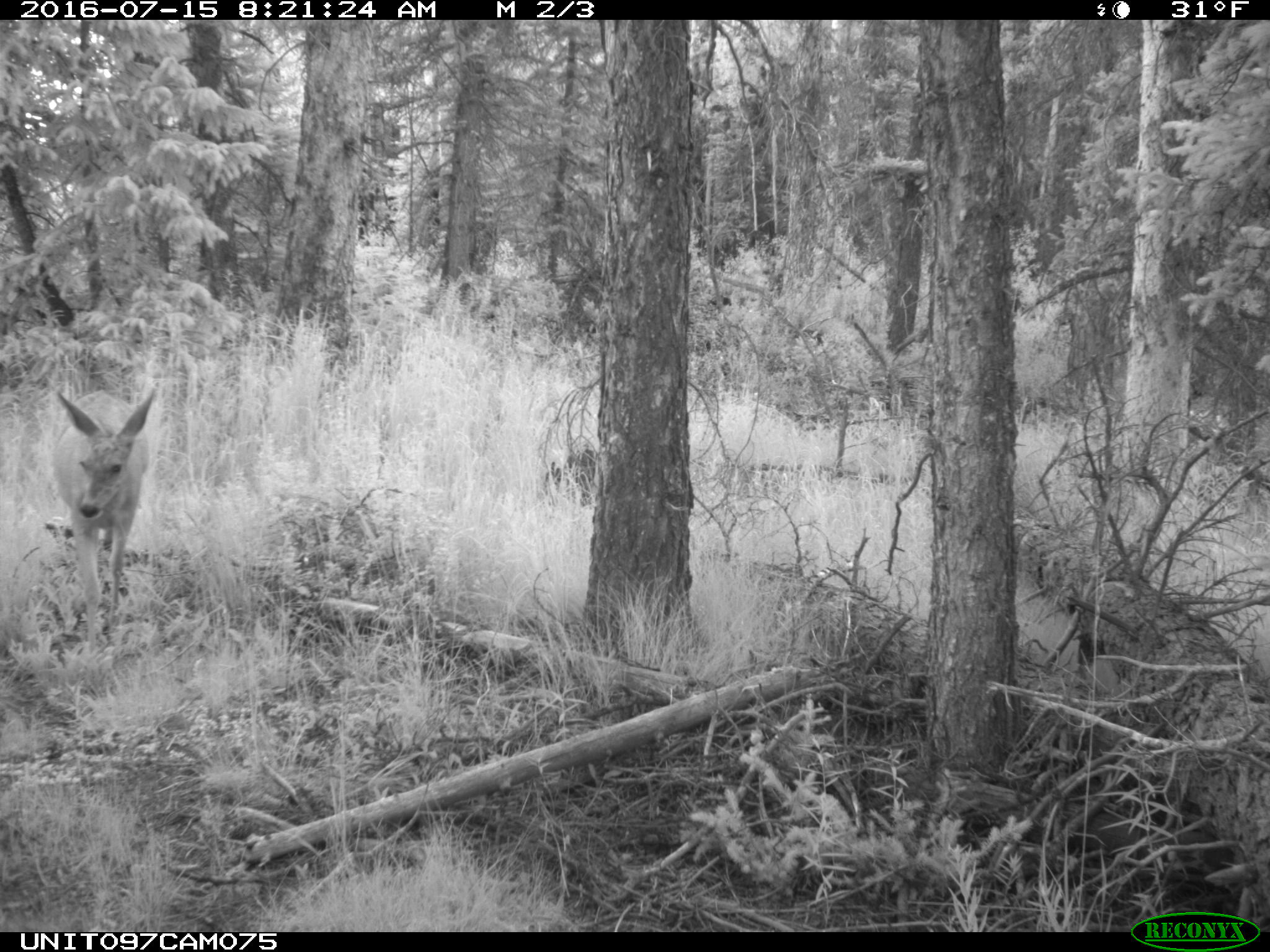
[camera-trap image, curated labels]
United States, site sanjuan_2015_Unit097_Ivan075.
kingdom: Animalia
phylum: Chordata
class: Mammalia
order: Artiodactyla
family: Cervidae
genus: Odocoileus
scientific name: Odocoileus hemionus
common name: mule deer